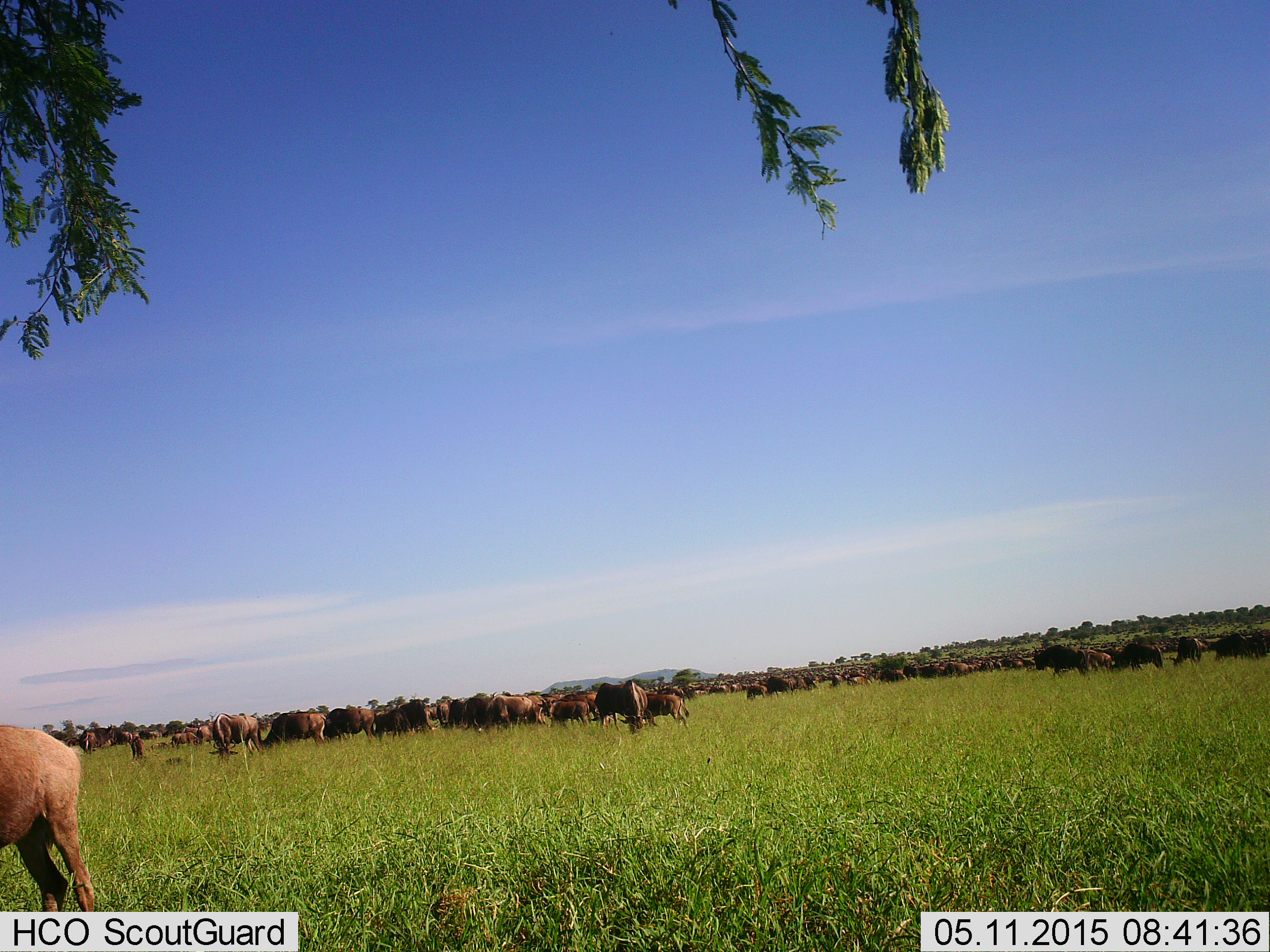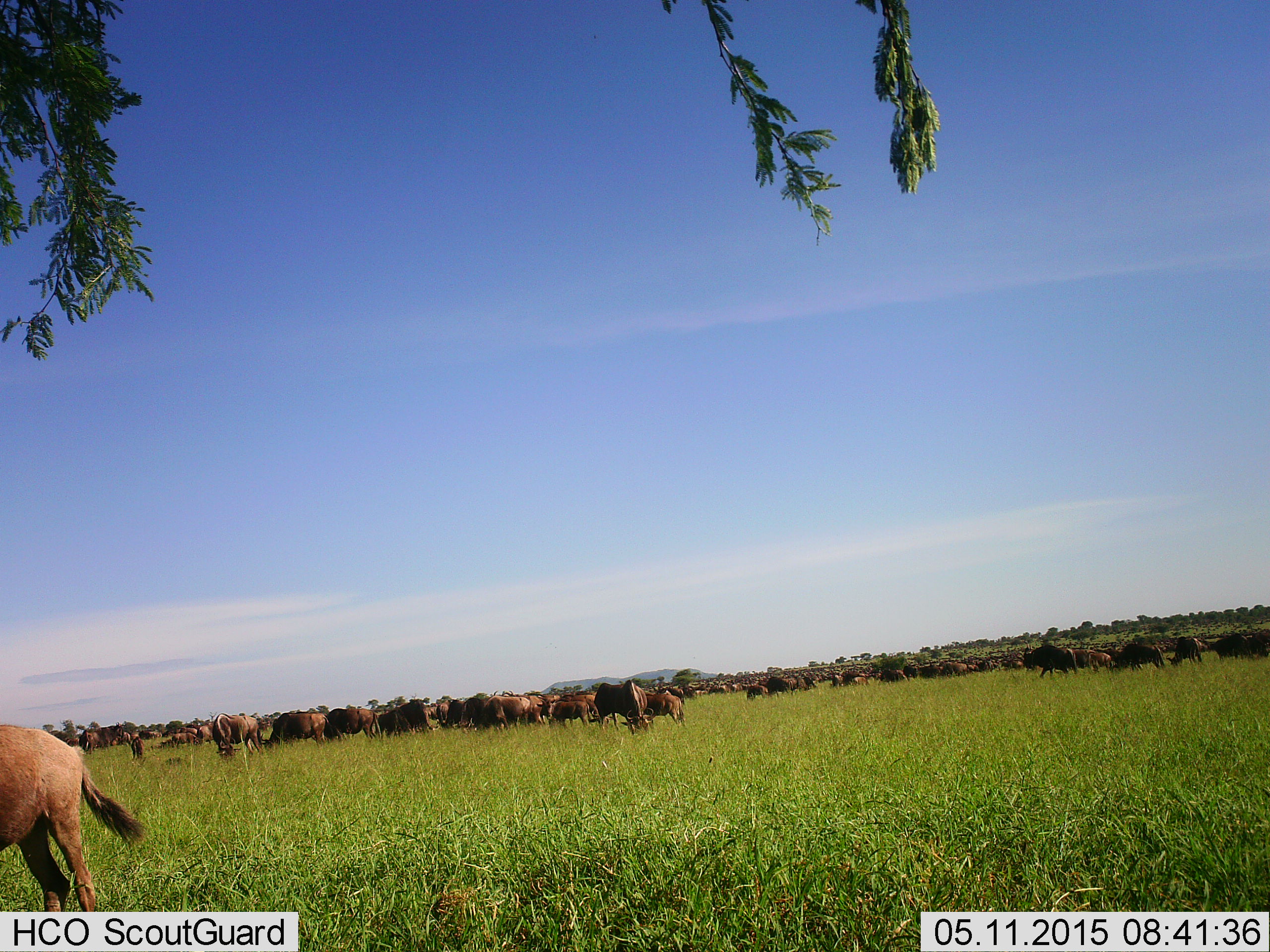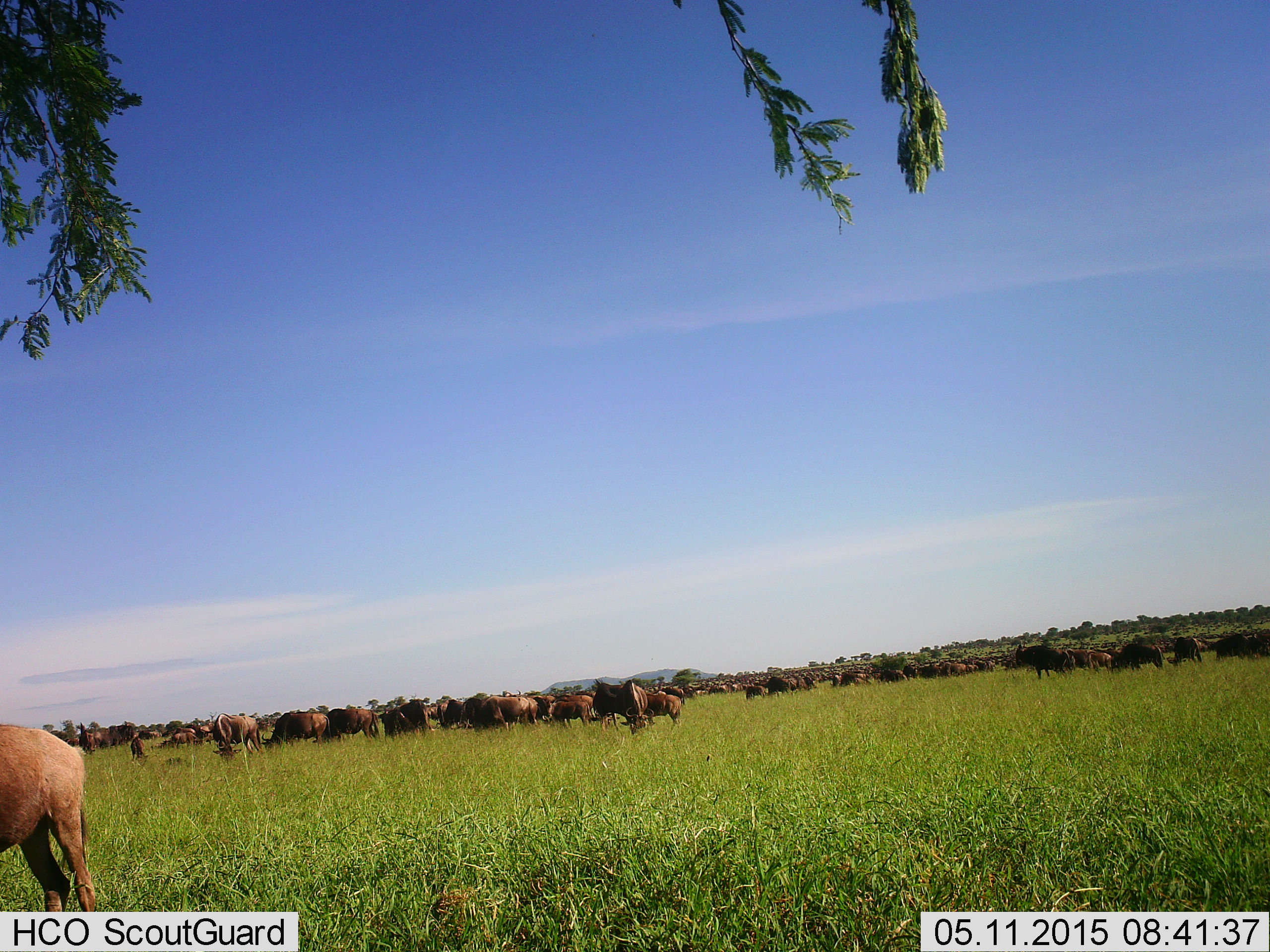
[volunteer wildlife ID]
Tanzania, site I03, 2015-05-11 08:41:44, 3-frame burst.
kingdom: Animalia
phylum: Chordata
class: Mammalia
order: Artiodactyla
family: Bovidae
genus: Connochaetes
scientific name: Connochaetes taurinus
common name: blue wildebeest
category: wildebeest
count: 51+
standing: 70%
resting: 10%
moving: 40%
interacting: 0%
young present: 40%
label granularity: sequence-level